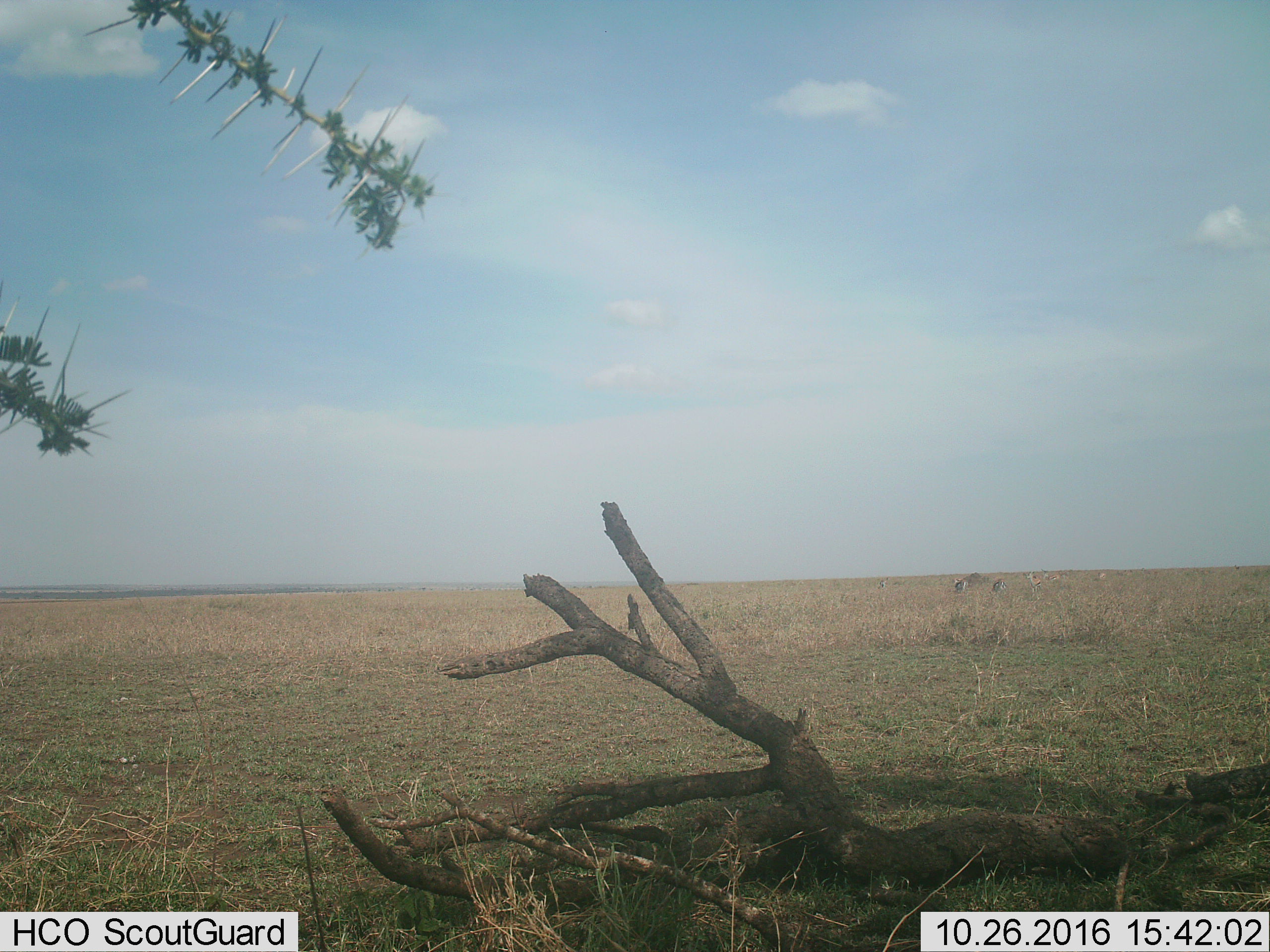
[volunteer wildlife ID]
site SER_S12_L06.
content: unidentified animal